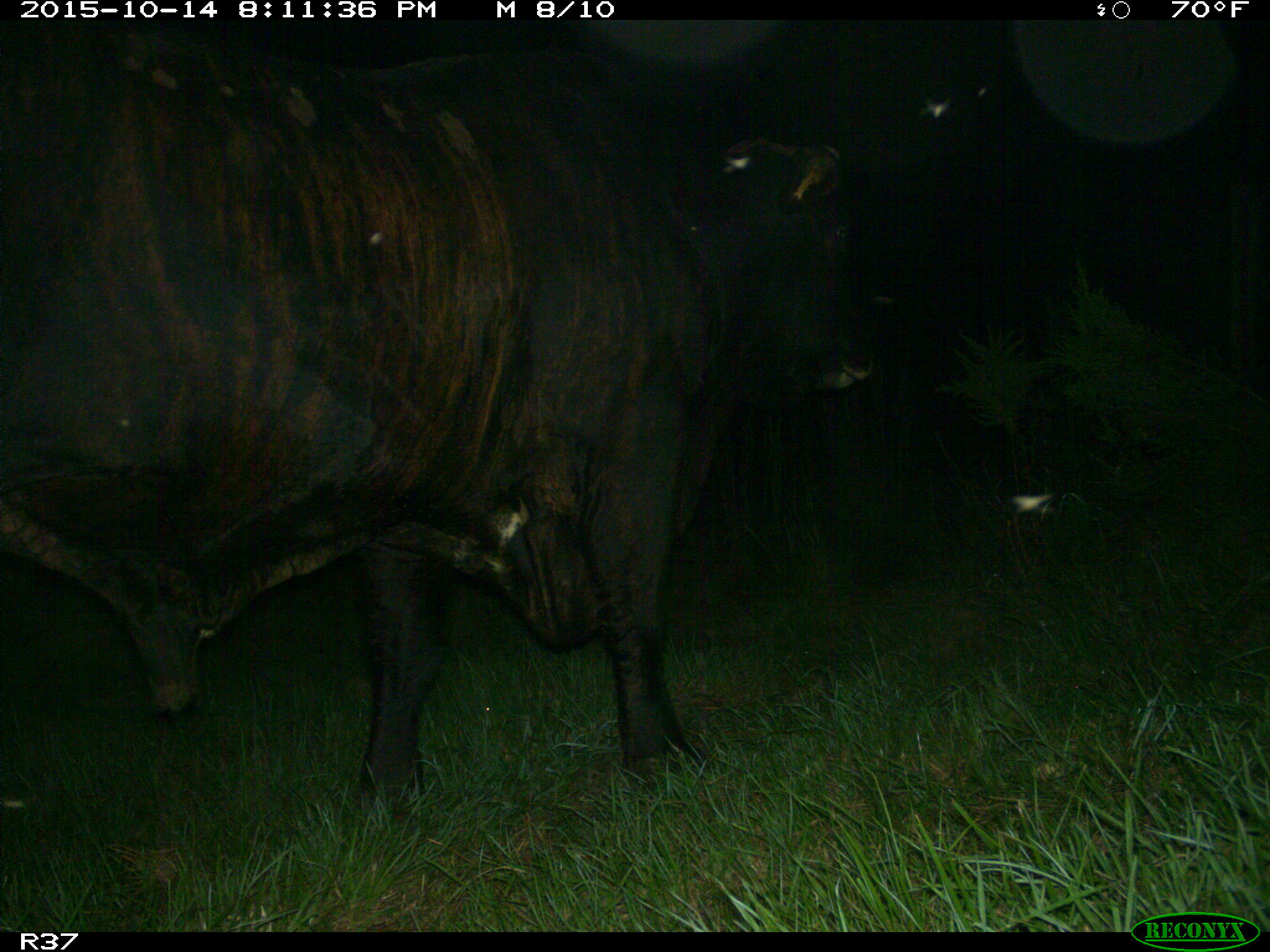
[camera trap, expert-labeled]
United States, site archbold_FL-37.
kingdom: Animalia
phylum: Chordata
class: Mammalia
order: Artiodactyla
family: Bovidae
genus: Bos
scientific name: Bos taurus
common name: domestic cow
Bos taurus (domestic cow).